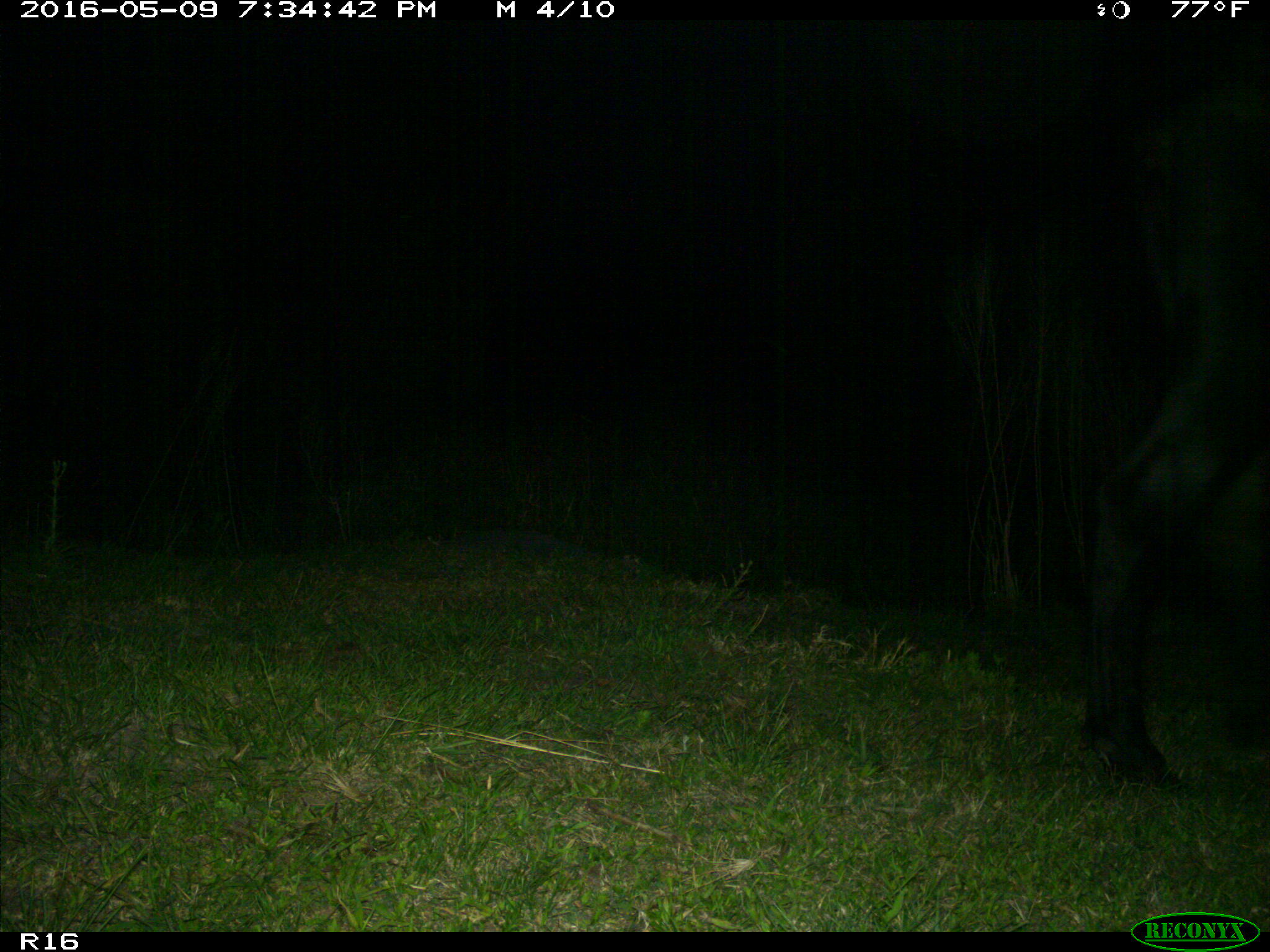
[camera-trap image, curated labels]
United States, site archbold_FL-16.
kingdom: Animalia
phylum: Chordata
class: Mammalia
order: Artiodactyla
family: Bovidae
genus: Bos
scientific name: Bos taurus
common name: domestic cow